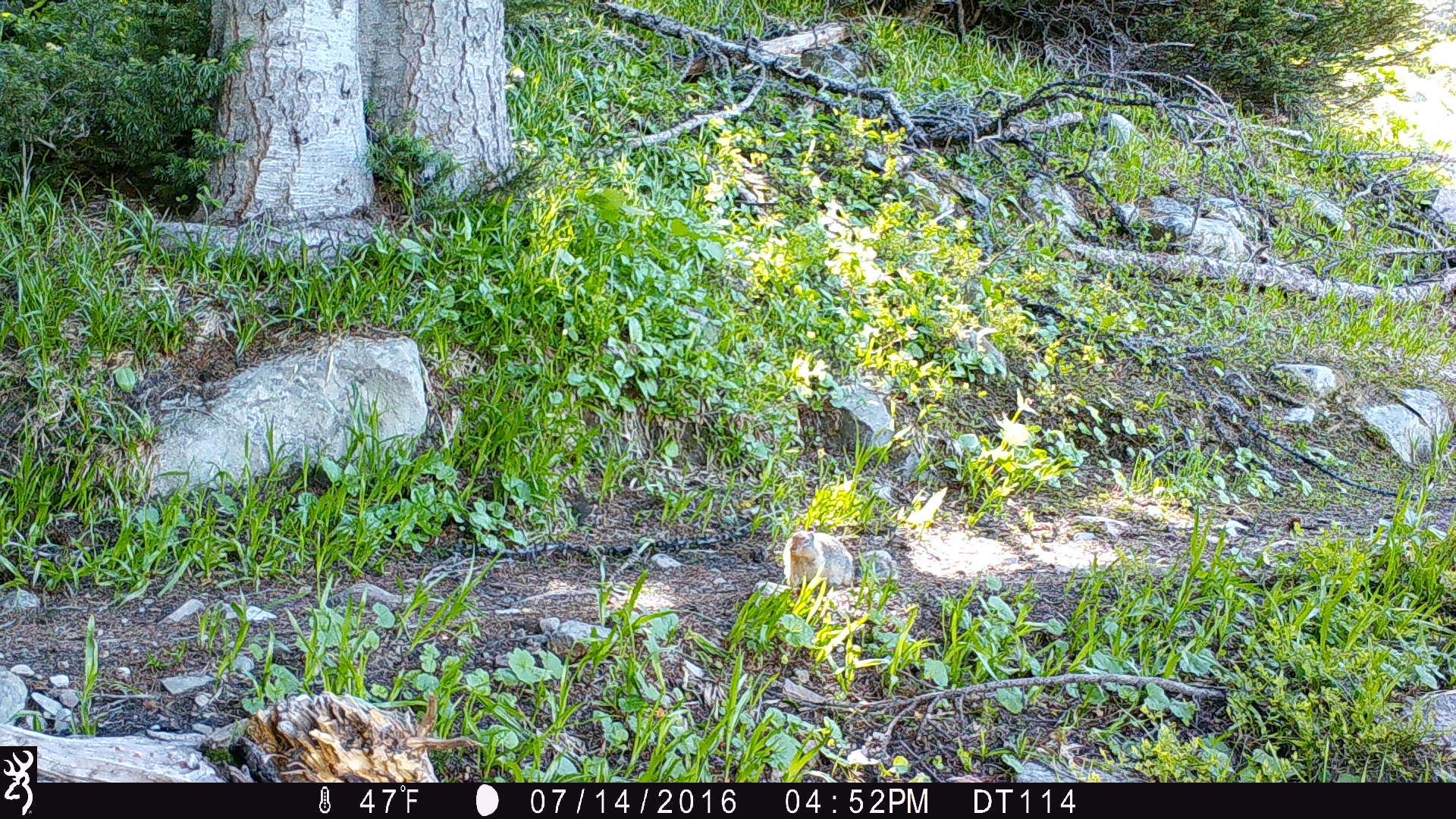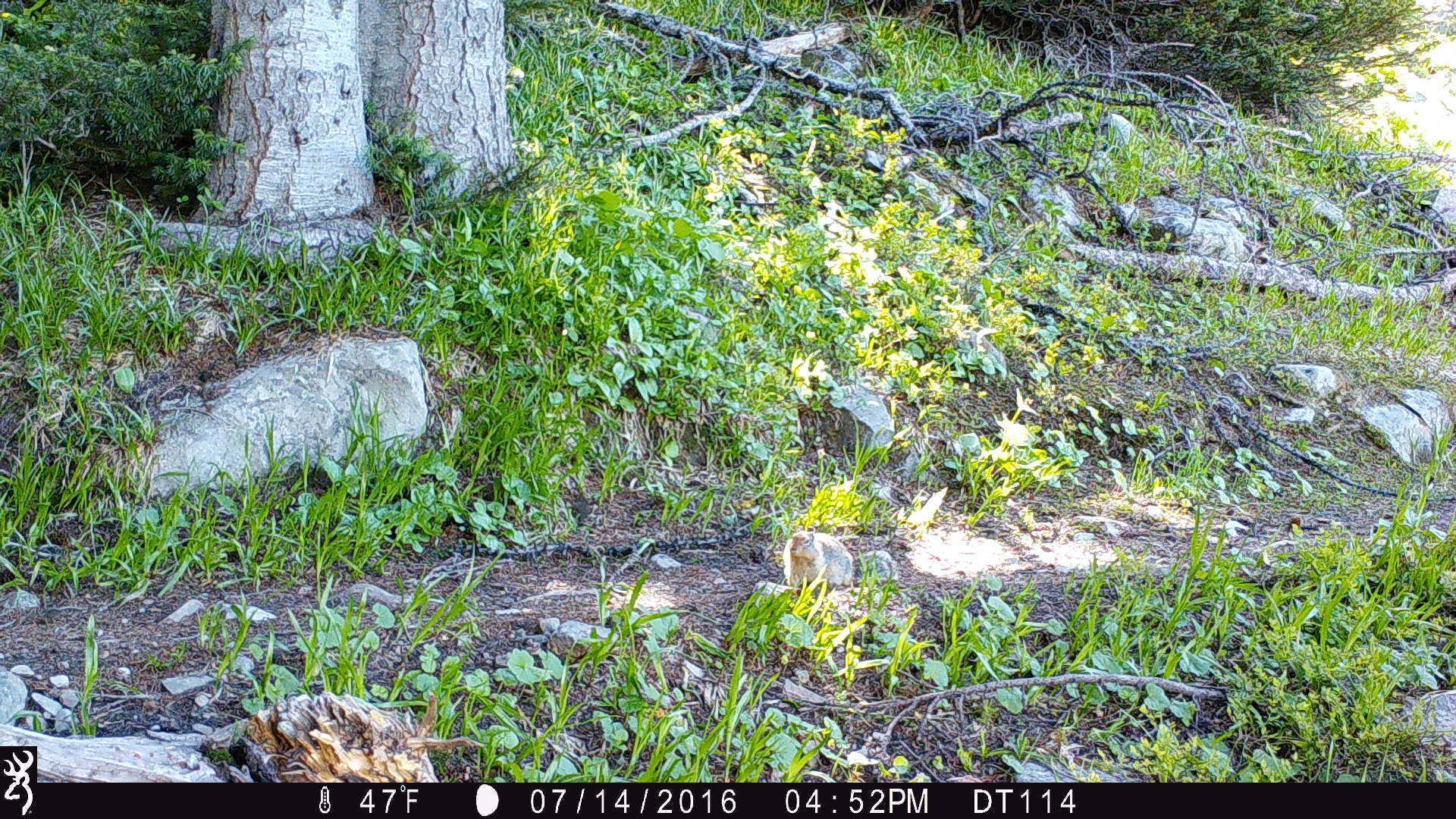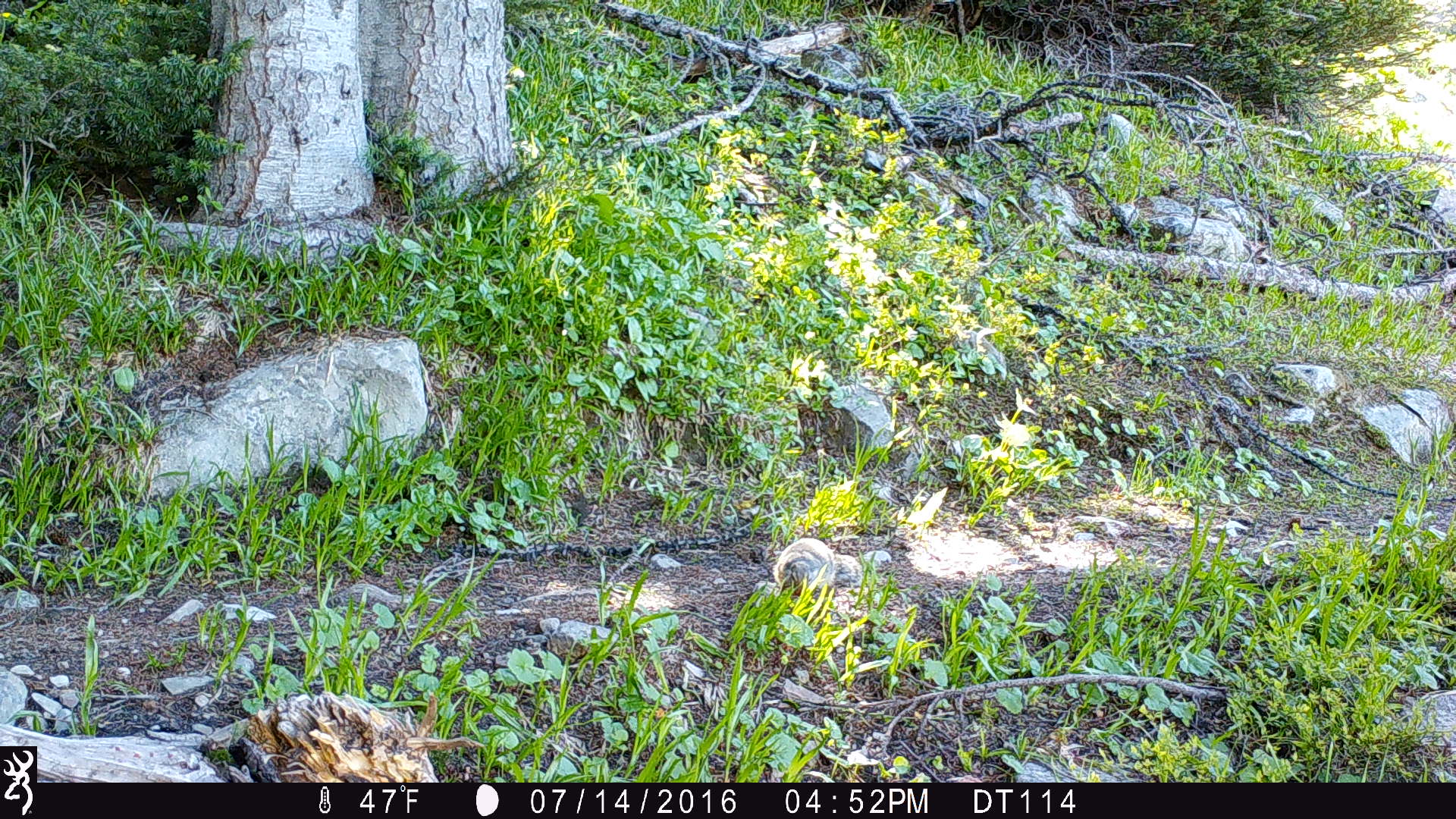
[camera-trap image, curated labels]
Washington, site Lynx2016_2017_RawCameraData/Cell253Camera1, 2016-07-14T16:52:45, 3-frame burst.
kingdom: Animalia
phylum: Chordata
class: Mammalia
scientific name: Mammalia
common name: small mammal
Small mammal (Mammalia). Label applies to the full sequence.